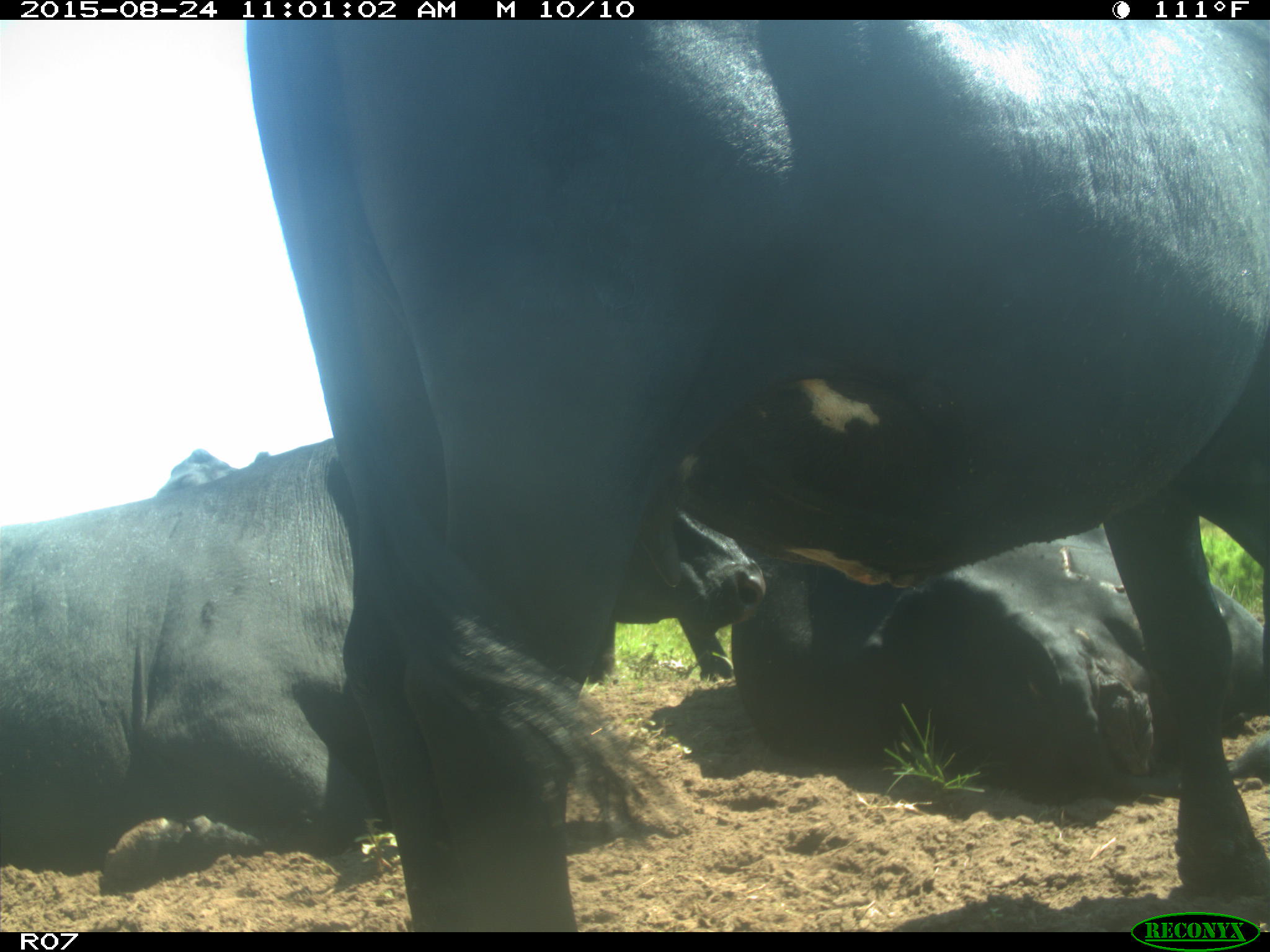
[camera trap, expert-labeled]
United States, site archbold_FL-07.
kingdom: Animalia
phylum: Chordata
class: Mammalia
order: Artiodactyla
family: Bovidae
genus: Bos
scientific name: Bos taurus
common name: domestic cow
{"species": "Bos taurus (domestic cow)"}